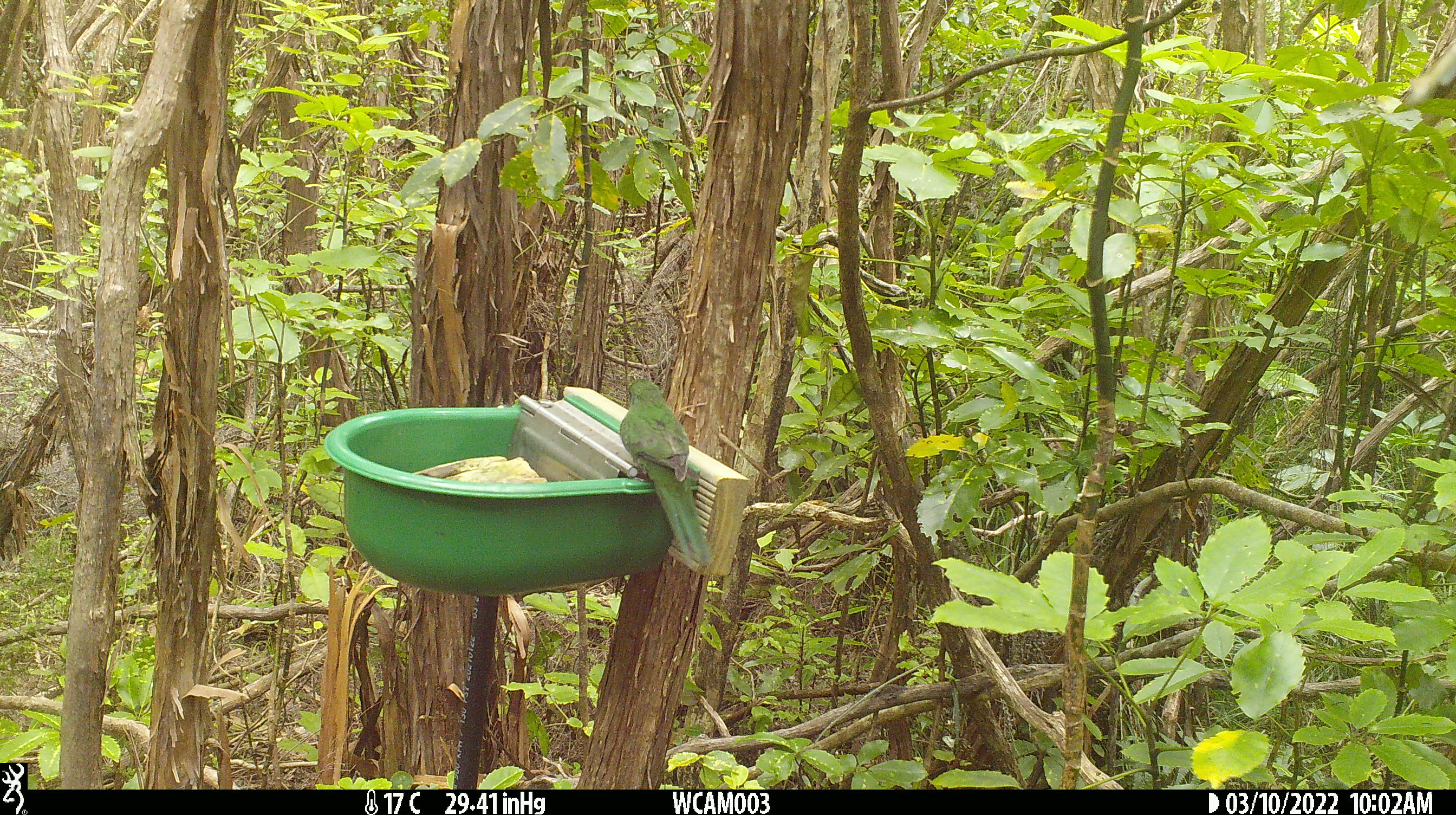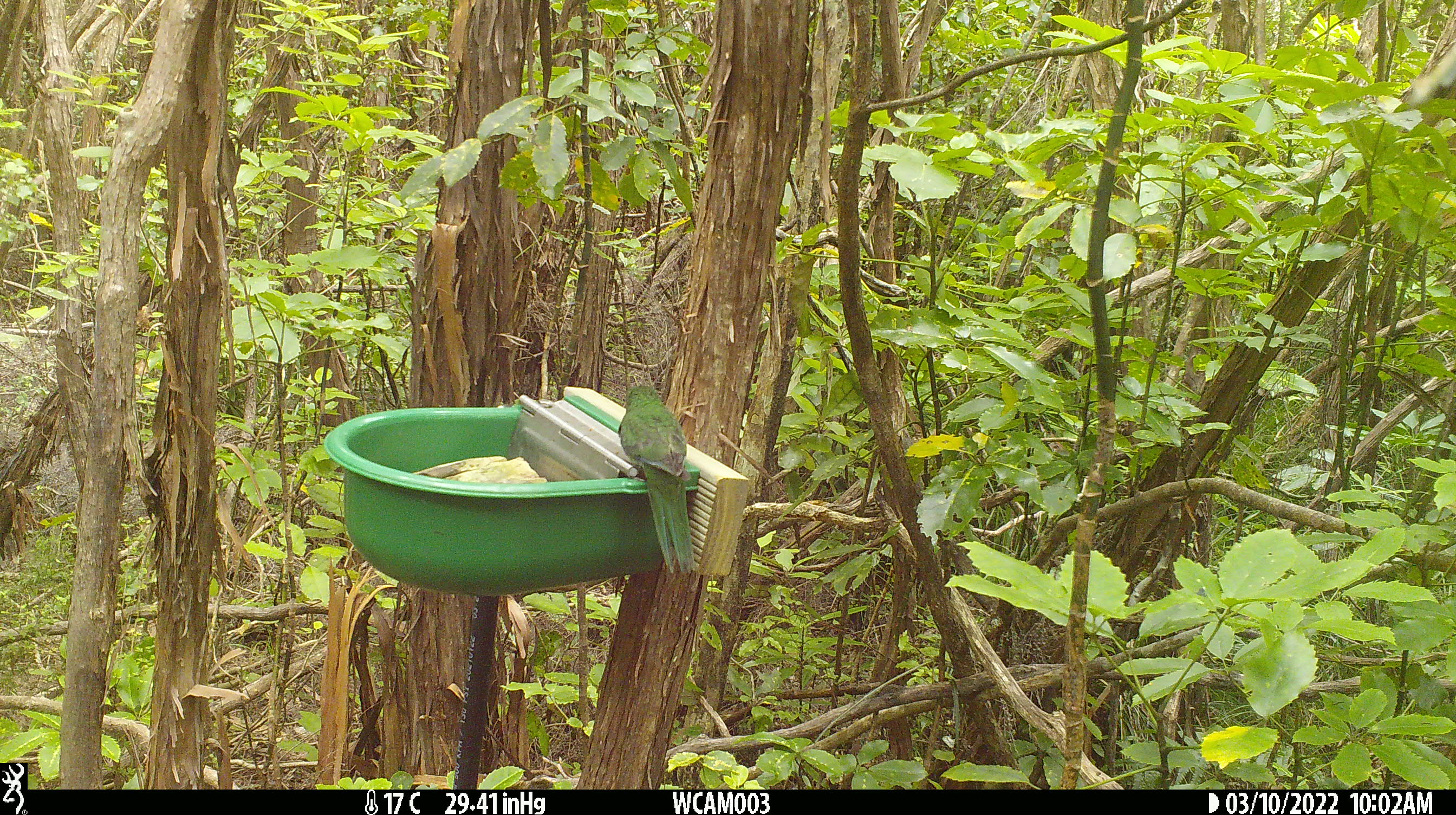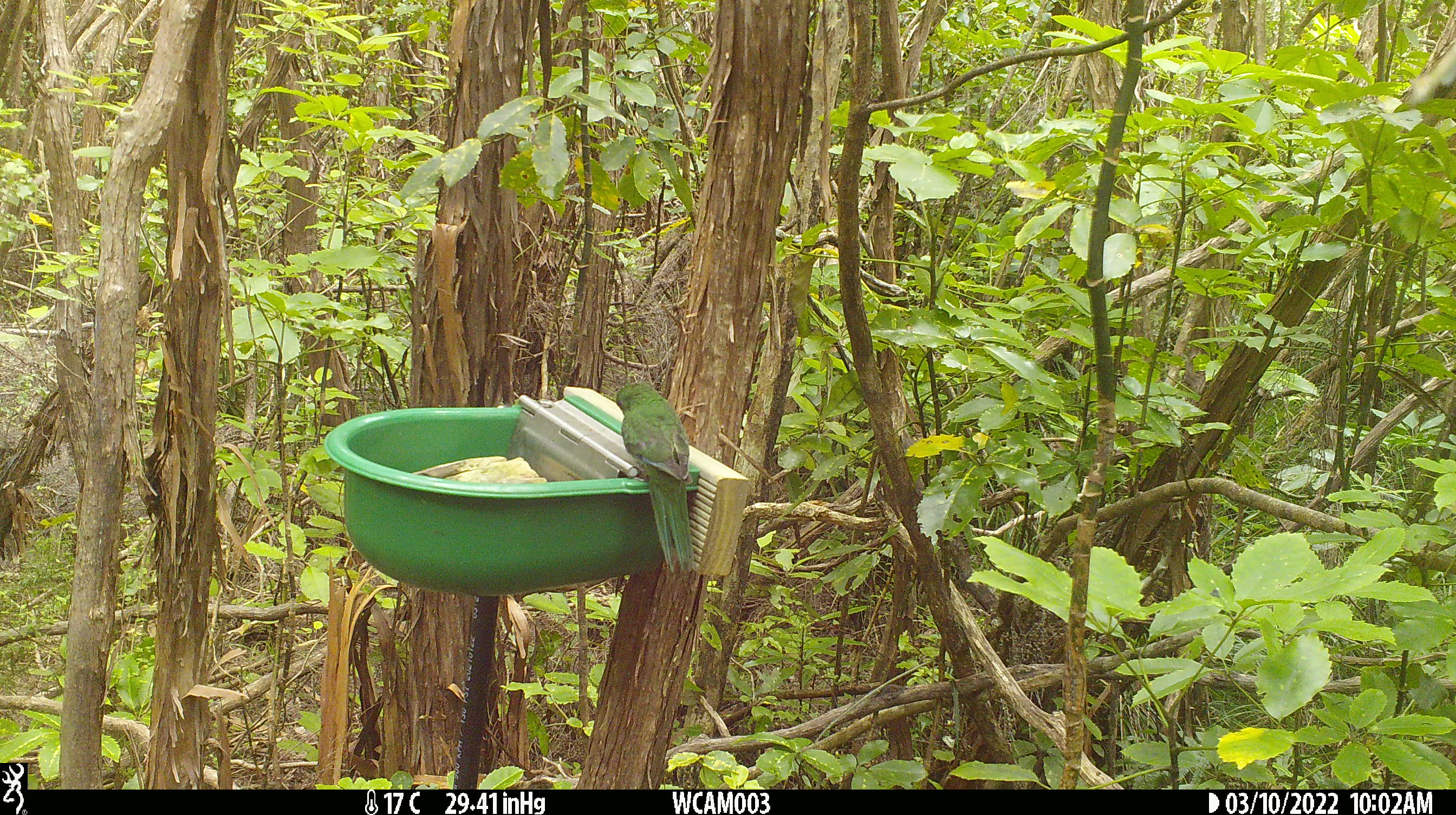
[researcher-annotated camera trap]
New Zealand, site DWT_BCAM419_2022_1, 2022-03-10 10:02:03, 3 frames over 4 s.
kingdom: Animalia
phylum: Chordata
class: Aves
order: Psittaciformes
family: Psittaculidae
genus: Cyanoramphus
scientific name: Cyanoramphus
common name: parakeet